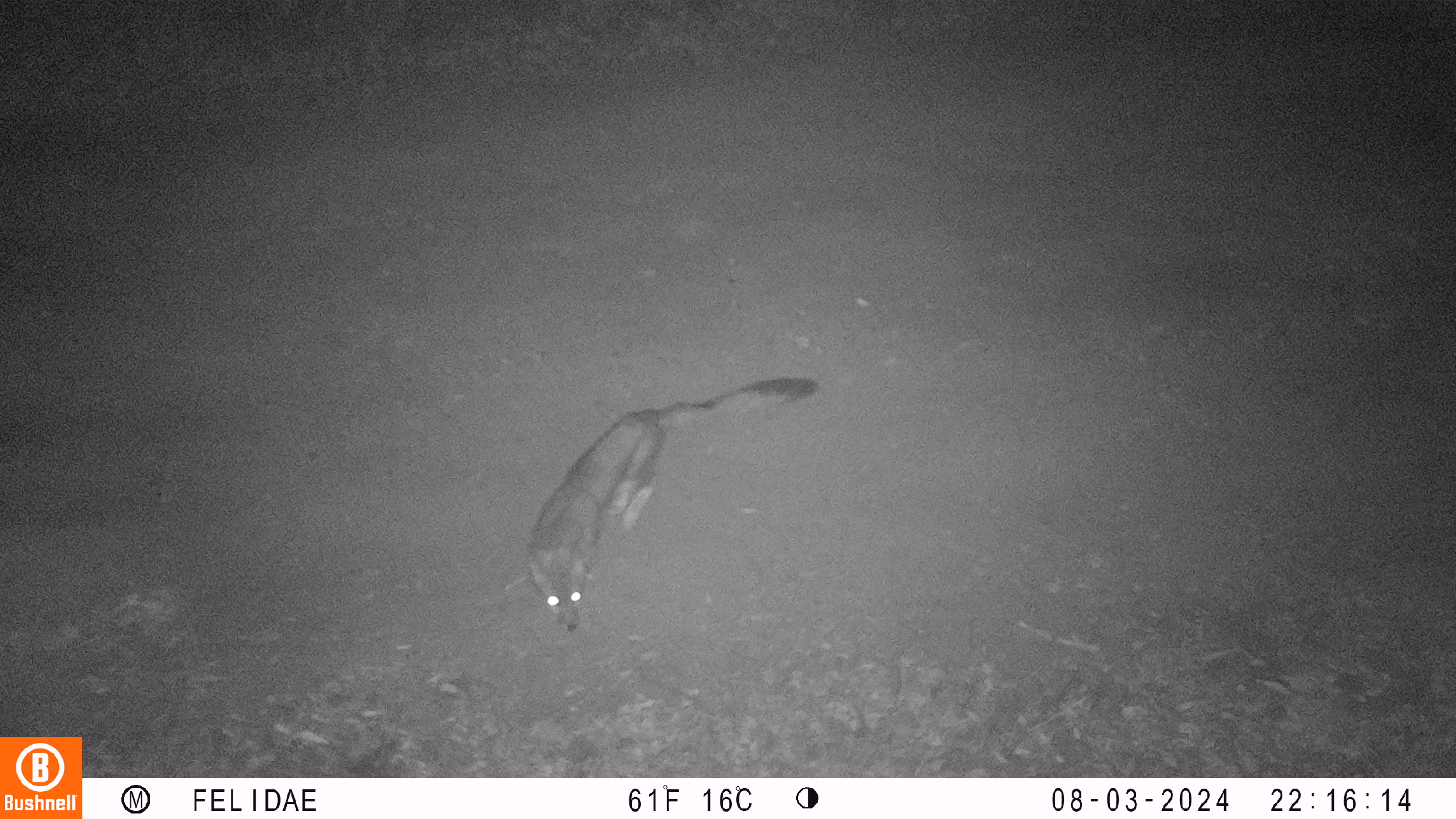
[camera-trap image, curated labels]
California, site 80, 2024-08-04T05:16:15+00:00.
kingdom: Animalia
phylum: Chordata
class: Mammalia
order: Carnivora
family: Canidae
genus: Urocyon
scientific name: Urocyon cinereoargenteus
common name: gray fox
Gray fox (Urocyon cinereoargenteus).